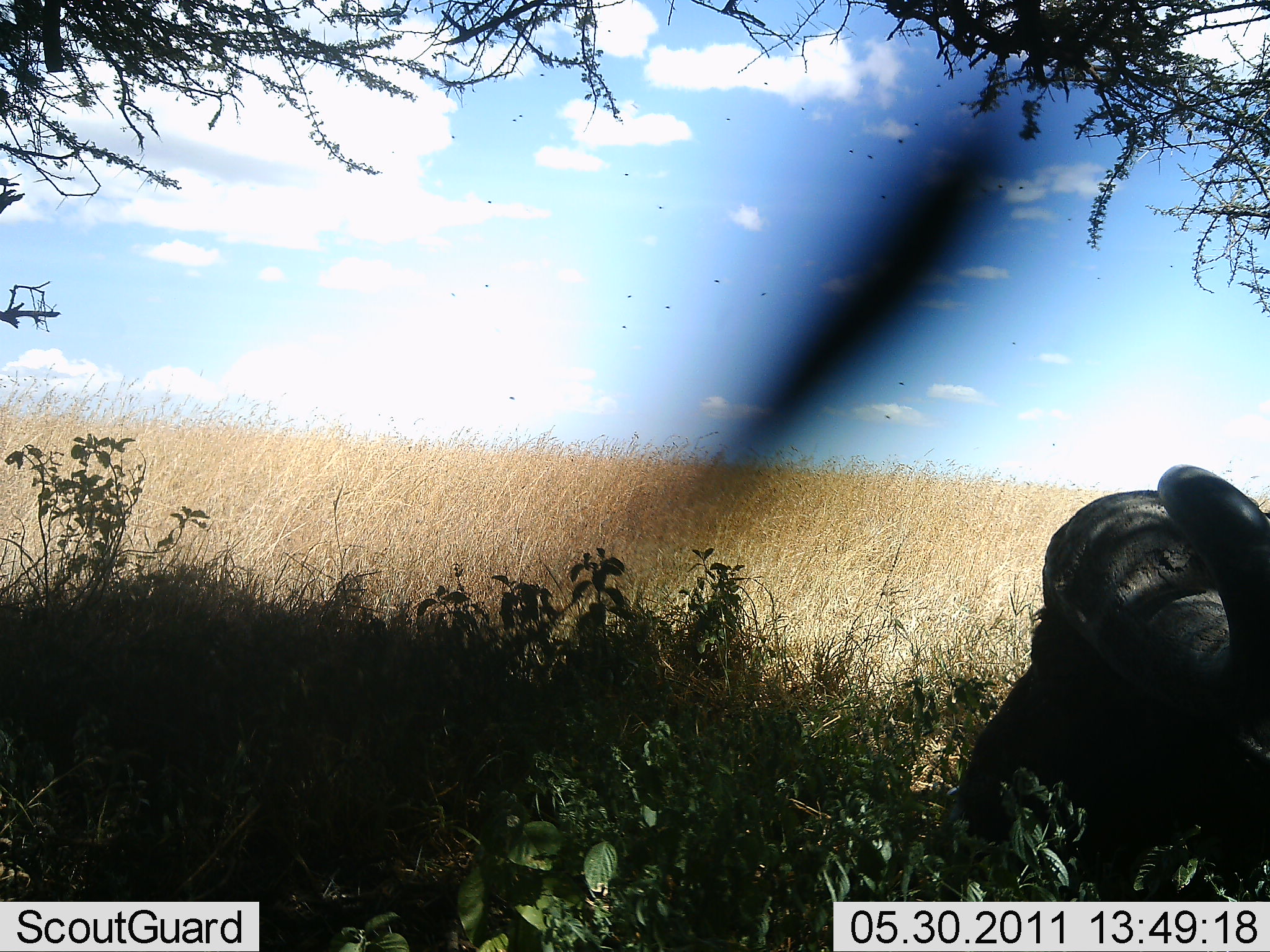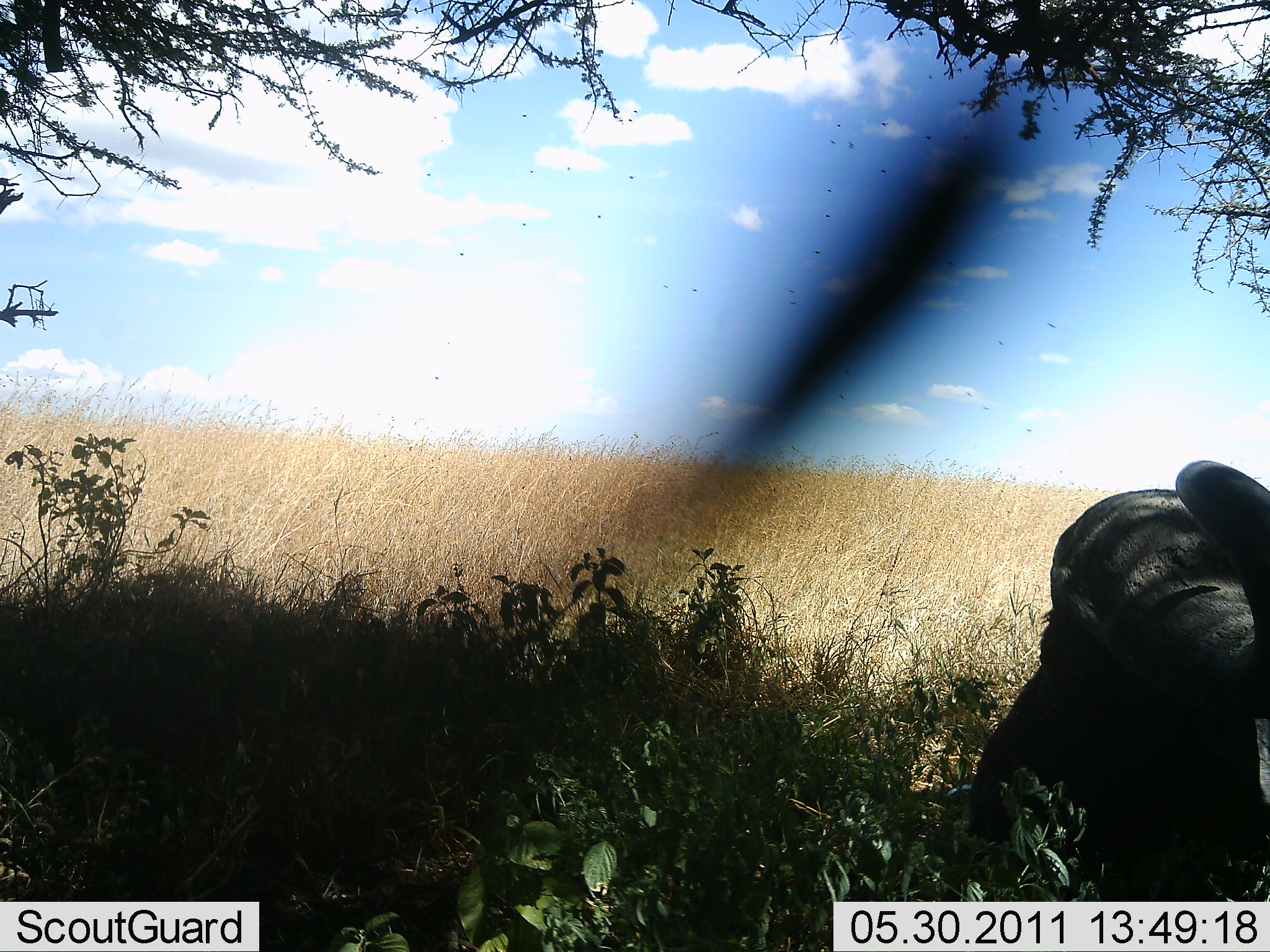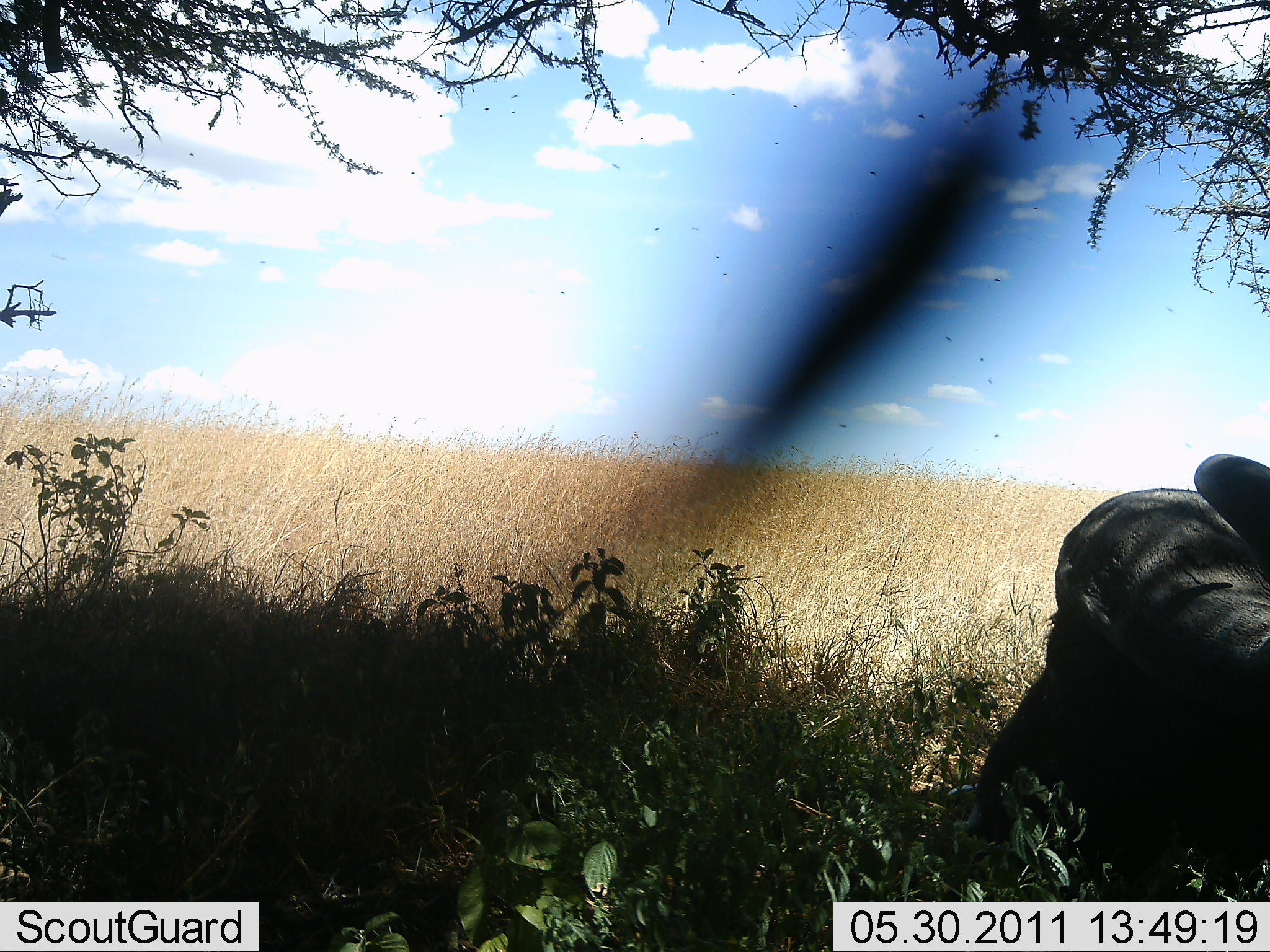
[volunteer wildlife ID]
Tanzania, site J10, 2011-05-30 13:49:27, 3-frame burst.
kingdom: Animalia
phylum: Chordata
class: Mammalia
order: Artiodactyla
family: Bovidae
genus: Syncerus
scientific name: Syncerus caffer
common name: cape buffalo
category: buffalo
Buffalo (cape buffalo) (Syncerus caffer), count 1. Behavior (volunteer vote fractions): standing 0%, resting 67%, moving 0%, interacting 0%. Young present (vote fraction): 0%. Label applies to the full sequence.